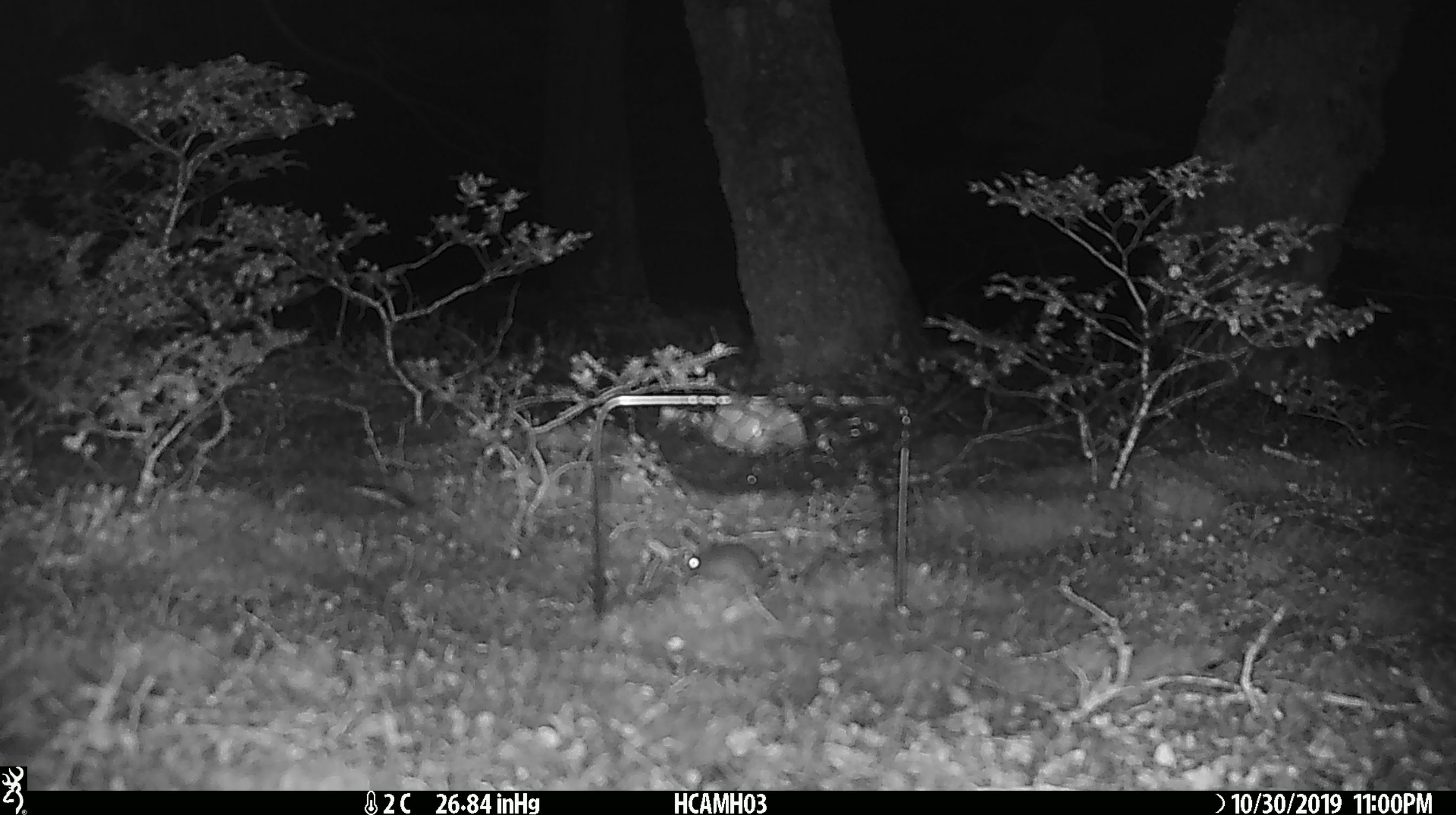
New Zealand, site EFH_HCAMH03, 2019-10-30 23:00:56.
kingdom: Animalia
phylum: Chordata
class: Mammalia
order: Rodentia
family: Muridae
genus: Mus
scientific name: Mus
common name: mouse